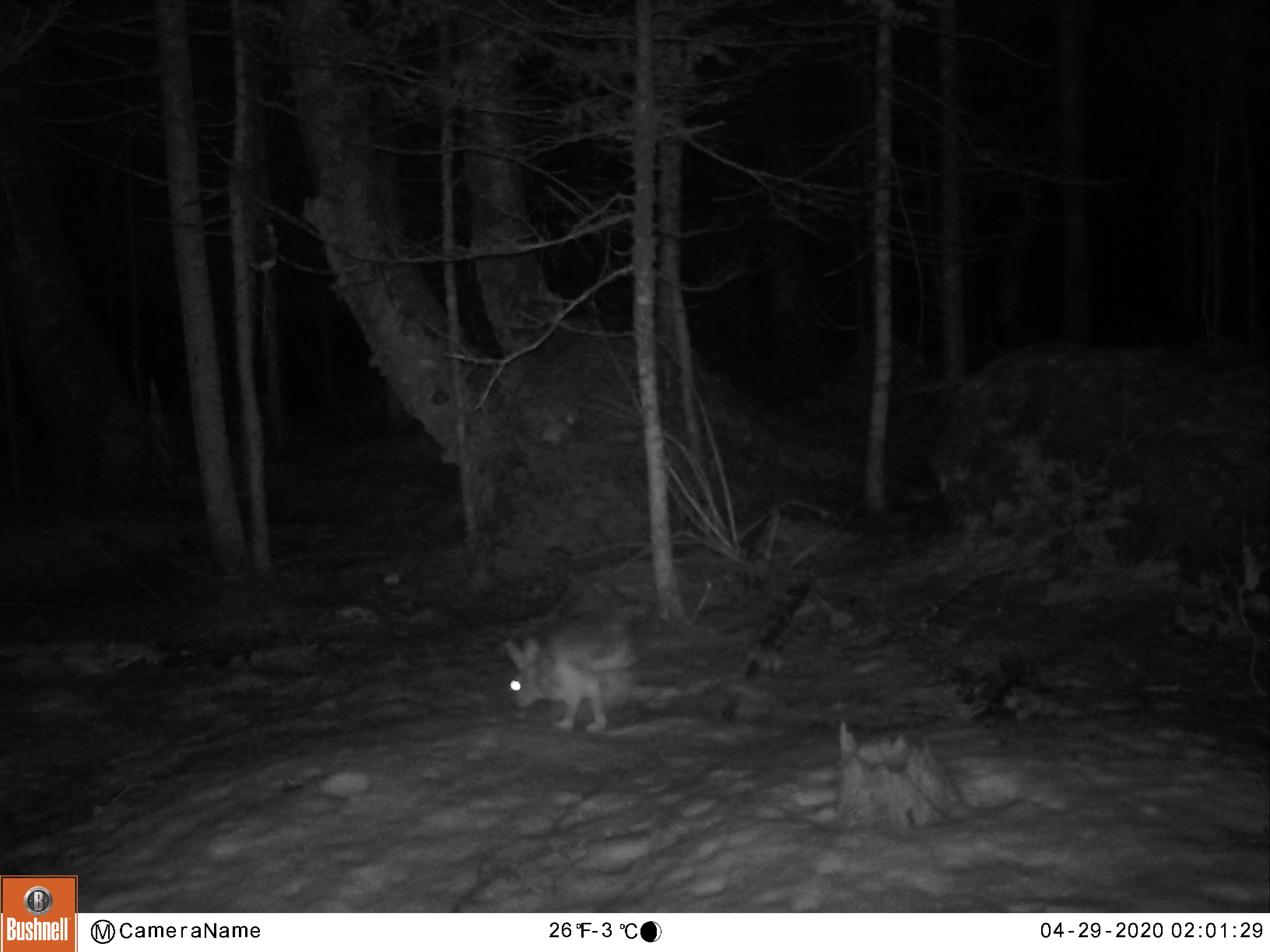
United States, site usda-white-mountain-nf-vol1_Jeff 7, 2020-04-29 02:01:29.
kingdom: Animalia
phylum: Chordata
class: Mammalia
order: Lagomorpha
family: Leporidae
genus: Lepus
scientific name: Lepus americanus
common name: snowshoe hare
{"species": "snowshoe hare (Lepus americanus)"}